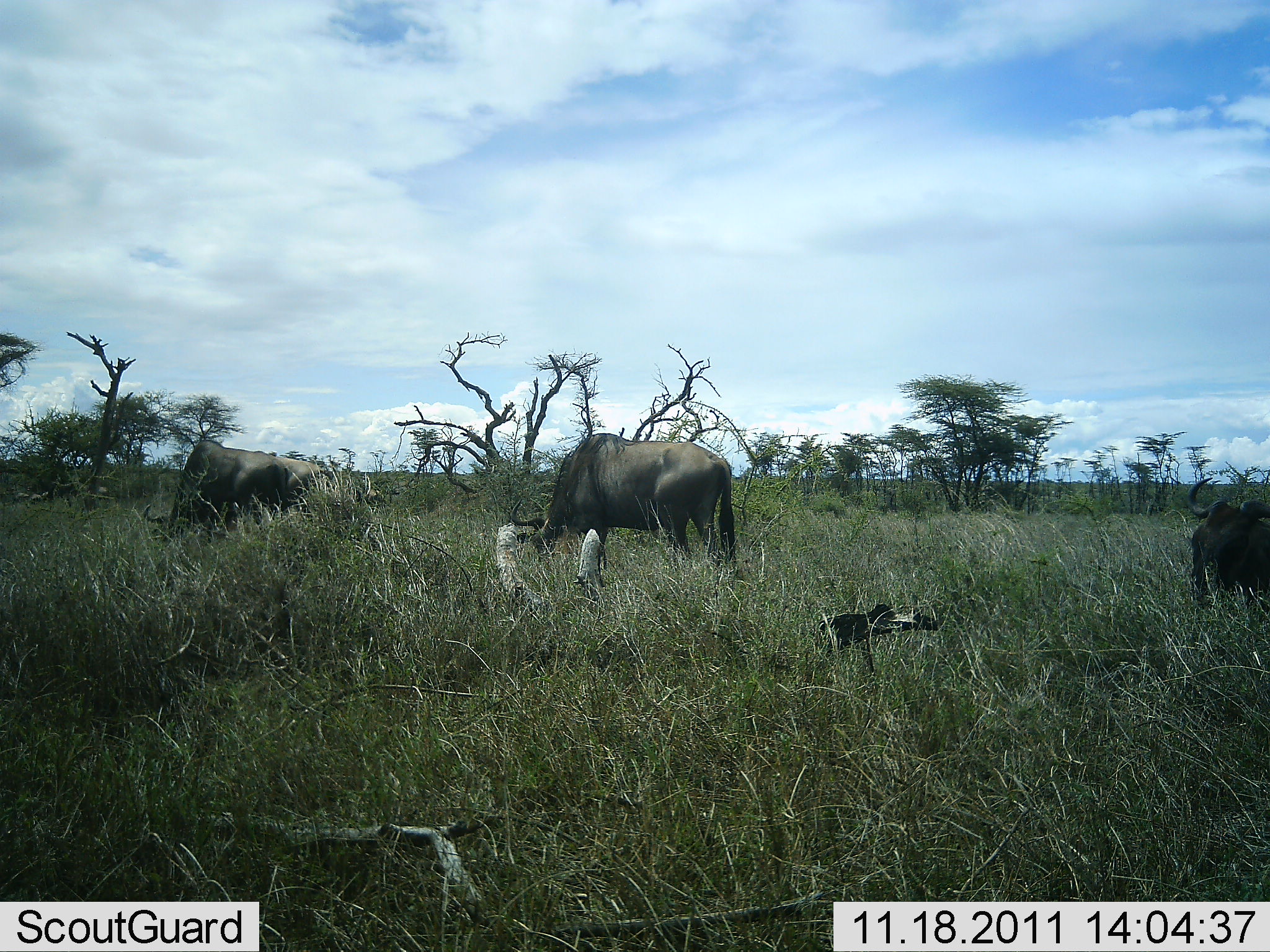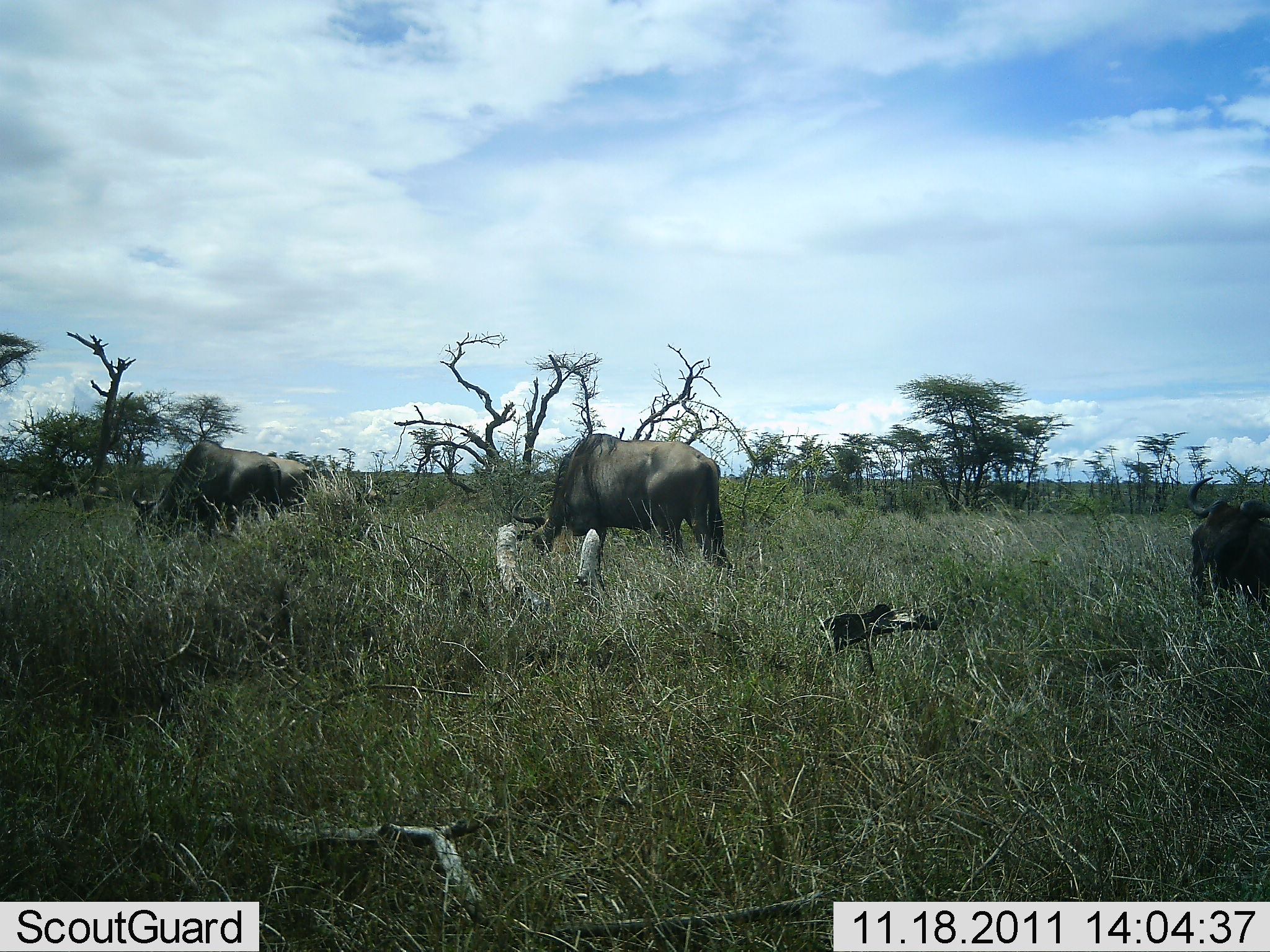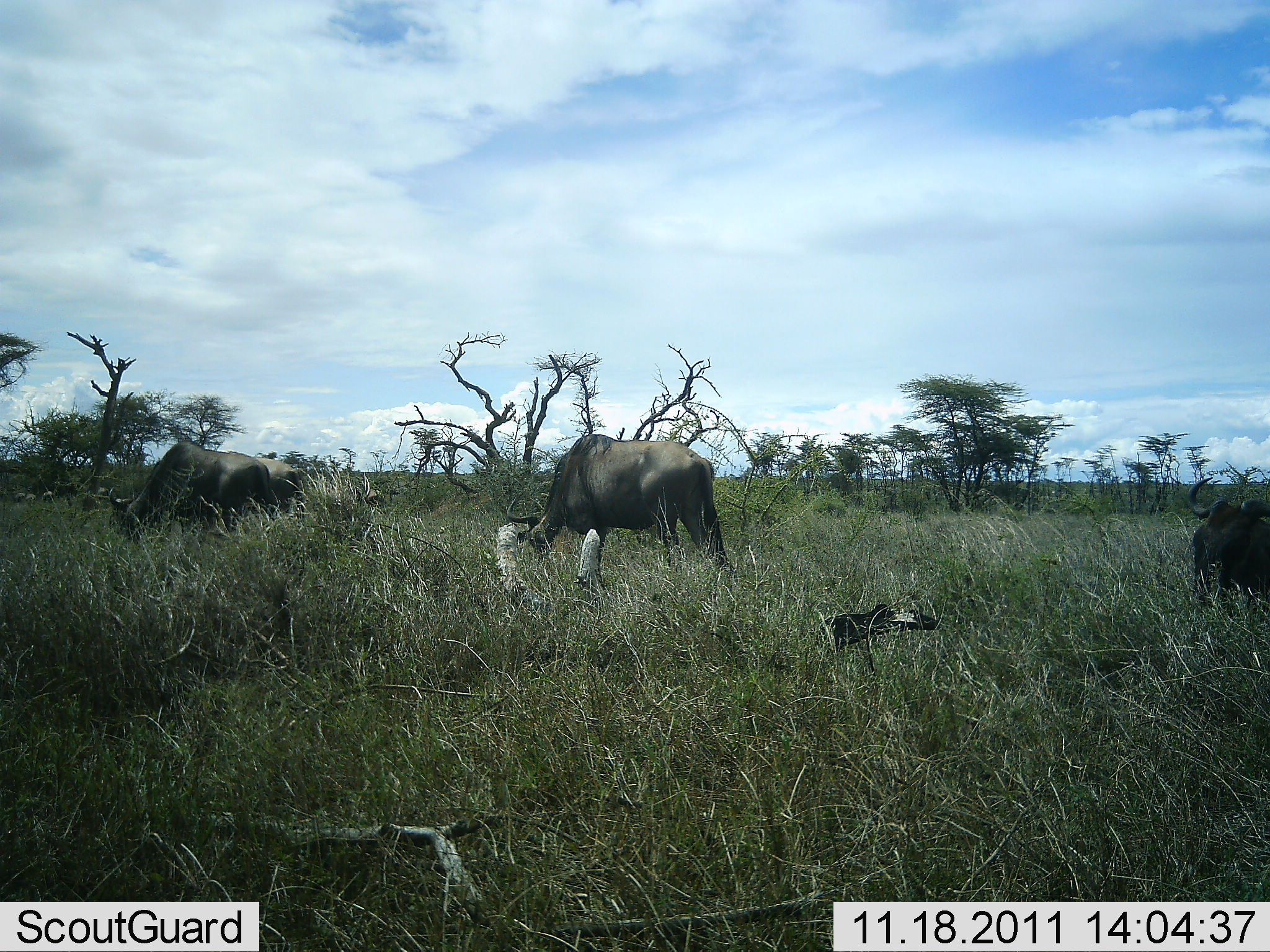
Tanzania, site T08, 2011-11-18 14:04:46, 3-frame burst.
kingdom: Animalia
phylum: Chordata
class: Mammalia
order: Artiodactyla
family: Bovidae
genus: Connochaetes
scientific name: Connochaetes taurinus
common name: blue wildebeest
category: wildebeest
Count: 4.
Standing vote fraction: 20%.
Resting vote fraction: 0%.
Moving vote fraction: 0%.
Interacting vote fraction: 0%.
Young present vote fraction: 0%.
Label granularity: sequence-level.